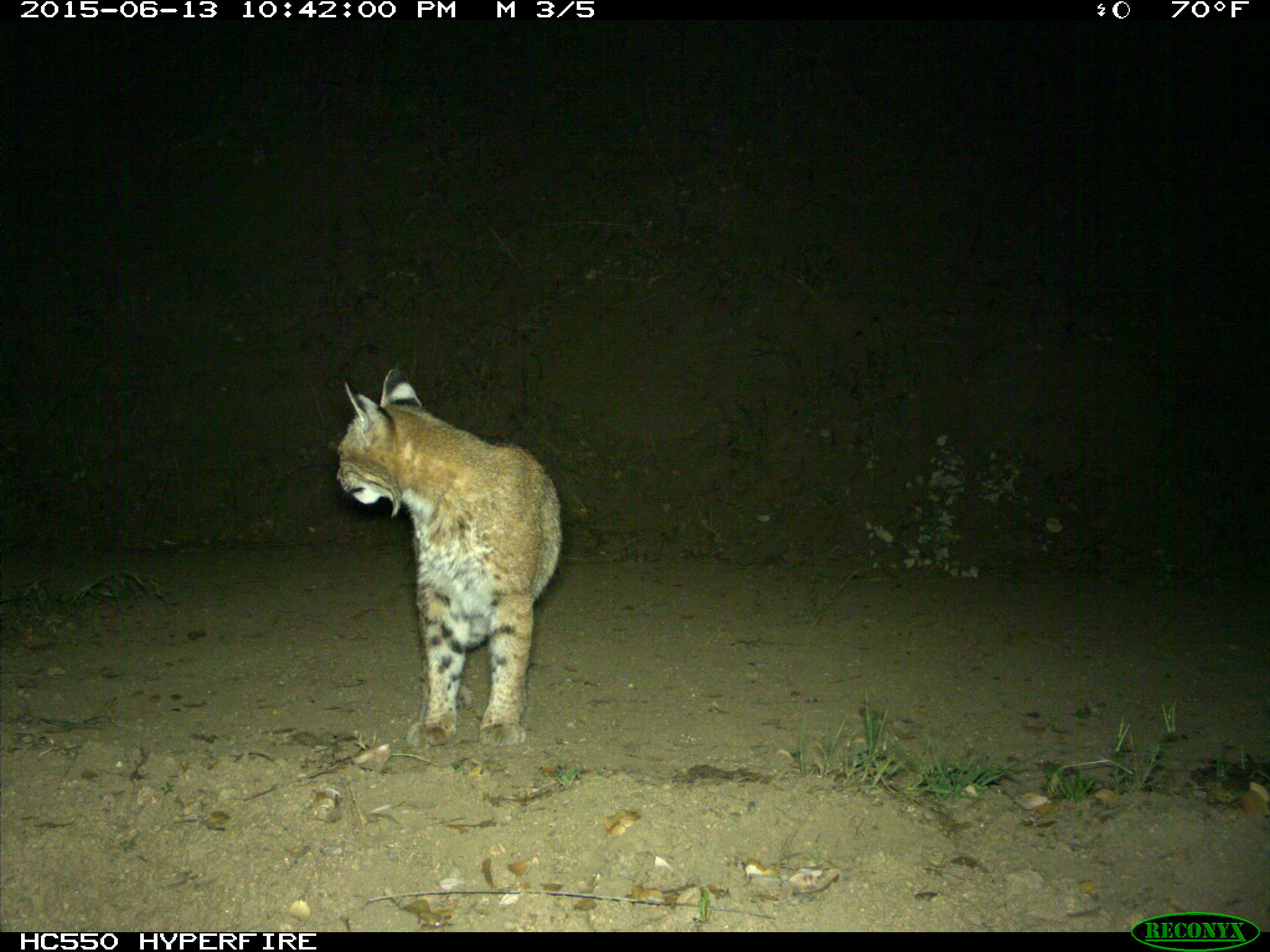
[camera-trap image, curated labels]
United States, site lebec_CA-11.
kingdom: Animalia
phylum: Chordata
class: Mammalia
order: Carnivora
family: Felidae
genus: Lynx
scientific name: Lynx rufus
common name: bobcat